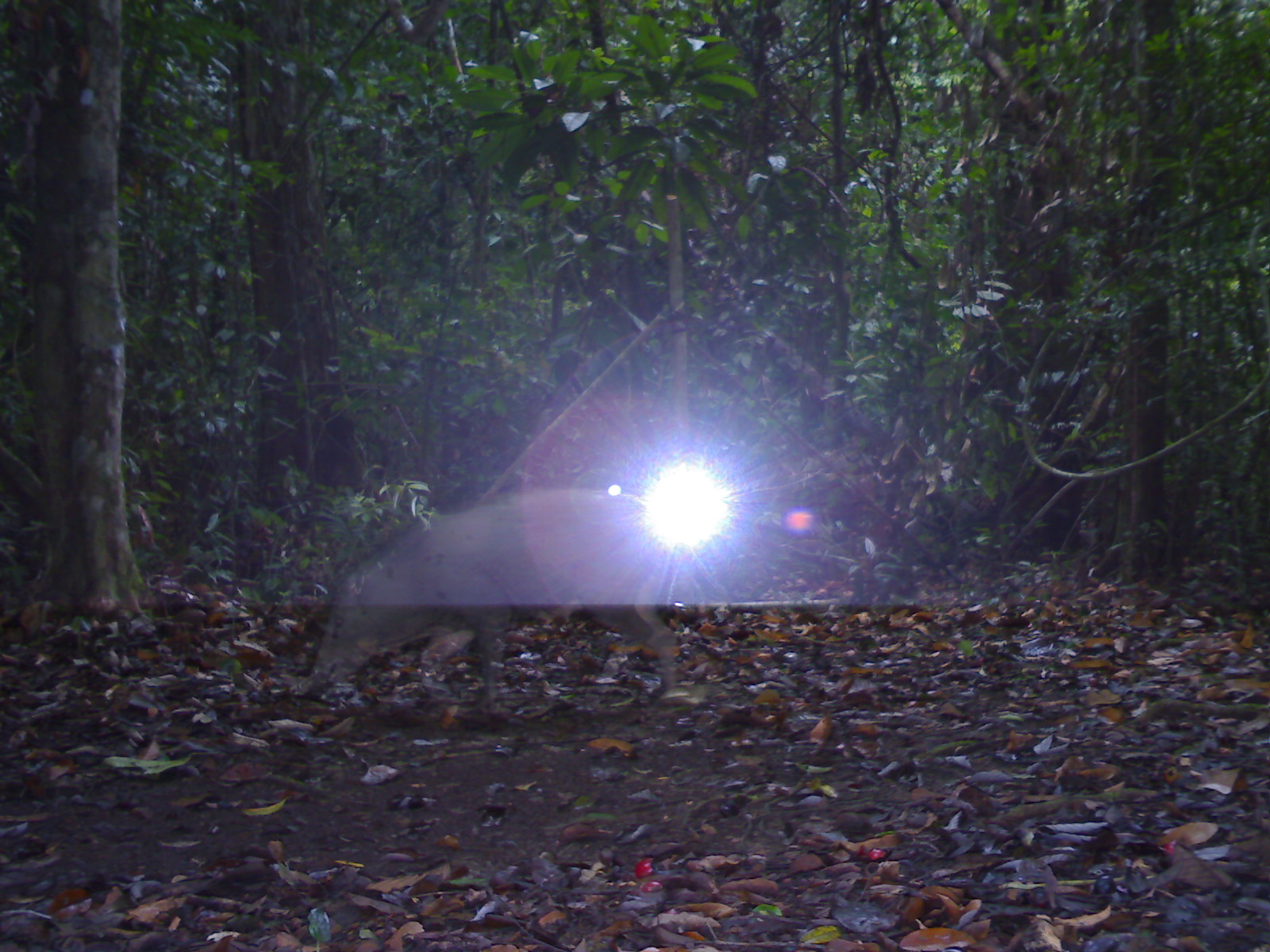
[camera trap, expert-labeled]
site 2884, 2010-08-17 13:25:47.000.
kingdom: Animalia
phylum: Chordata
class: Mammalia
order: Artiodactyla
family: Suidae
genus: Sus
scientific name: Sus scrofa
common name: wild boar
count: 1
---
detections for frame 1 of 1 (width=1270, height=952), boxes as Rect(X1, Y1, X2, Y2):
sus scrofa: Rect(308, 485, 682, 690)